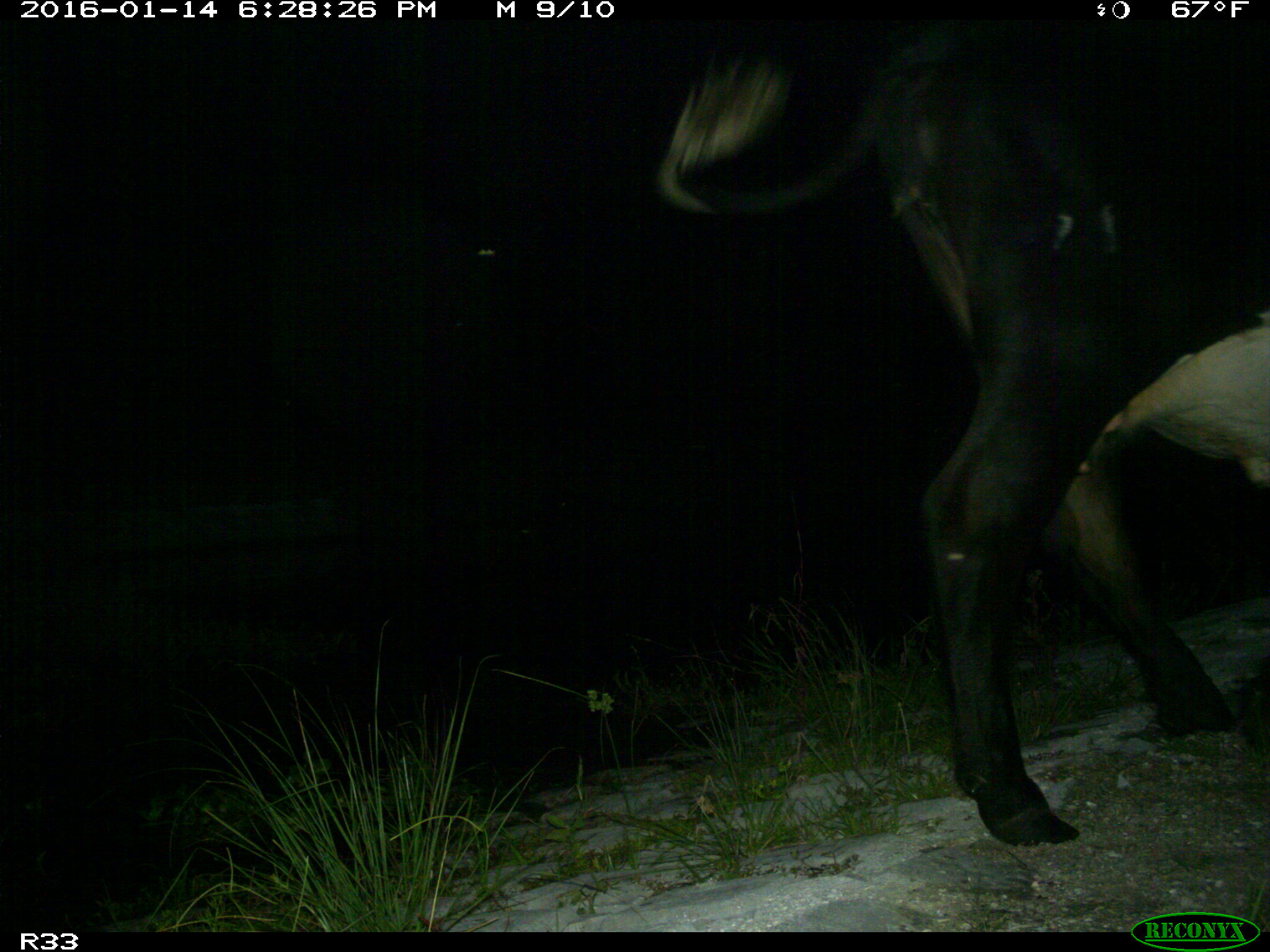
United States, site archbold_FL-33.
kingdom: Animalia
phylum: Chordata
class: Mammalia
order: Artiodactyla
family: Bovidae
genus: Bos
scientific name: Bos taurus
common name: domestic cow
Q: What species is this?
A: Bos taurus (domestic cow).